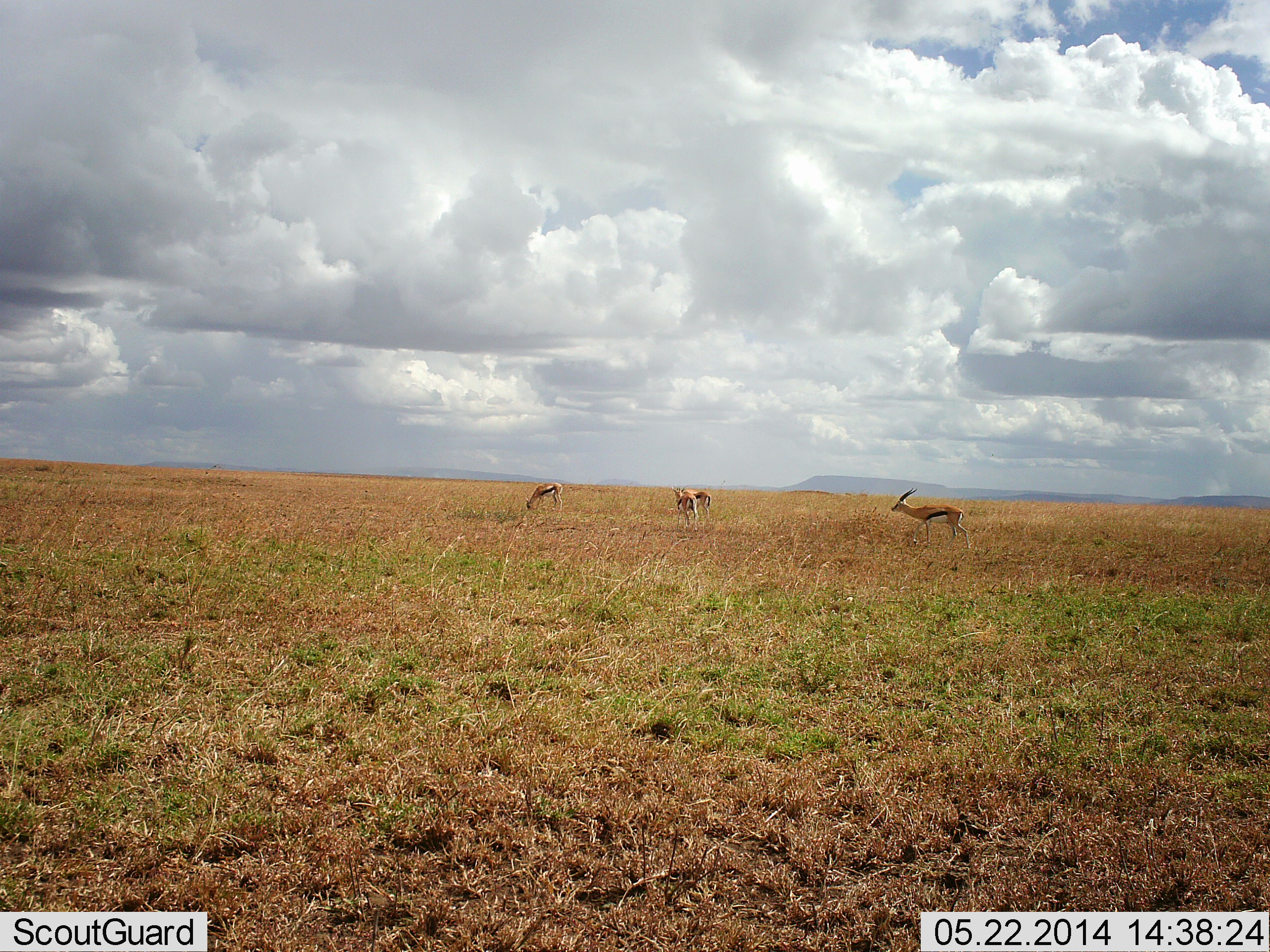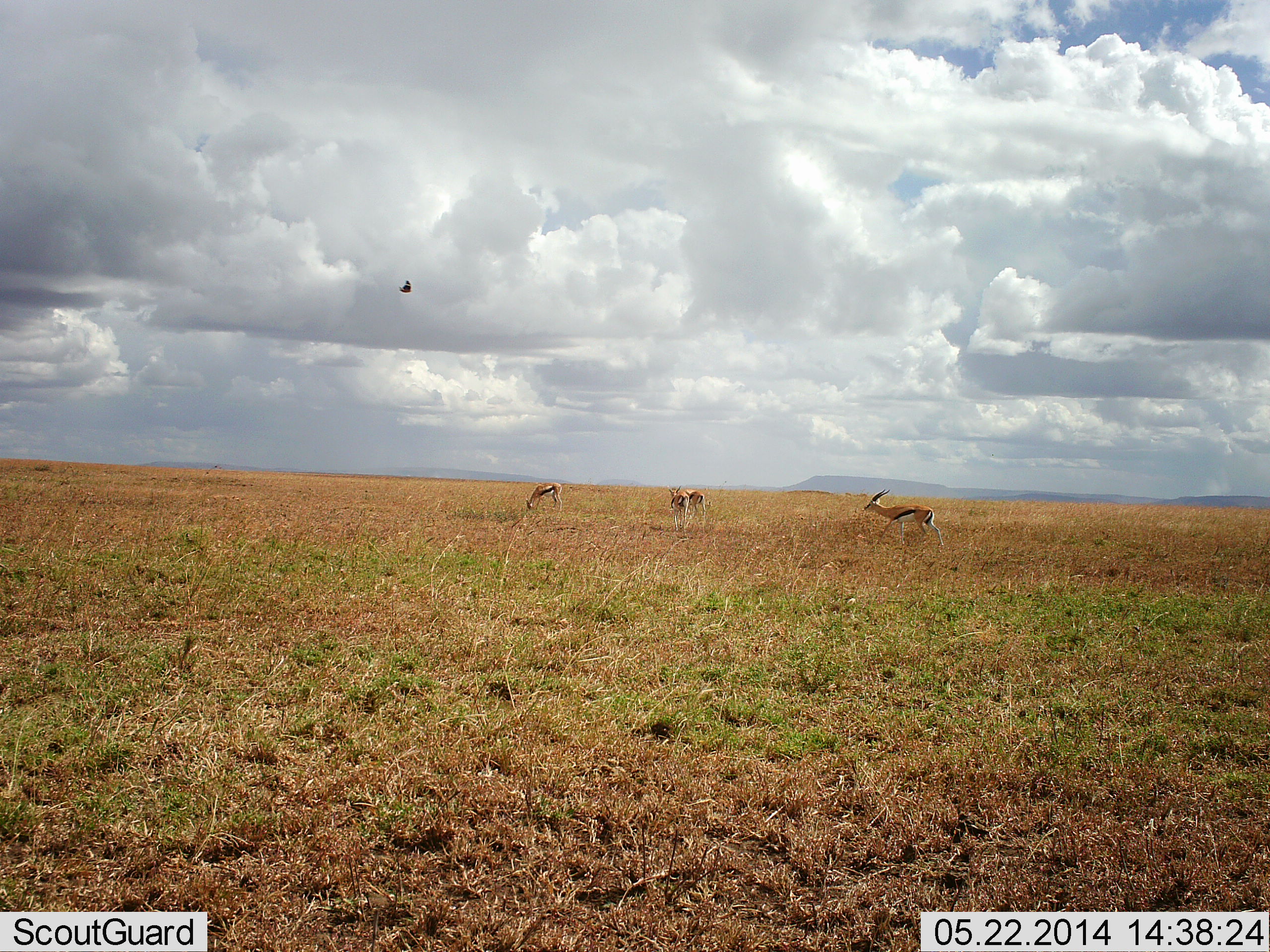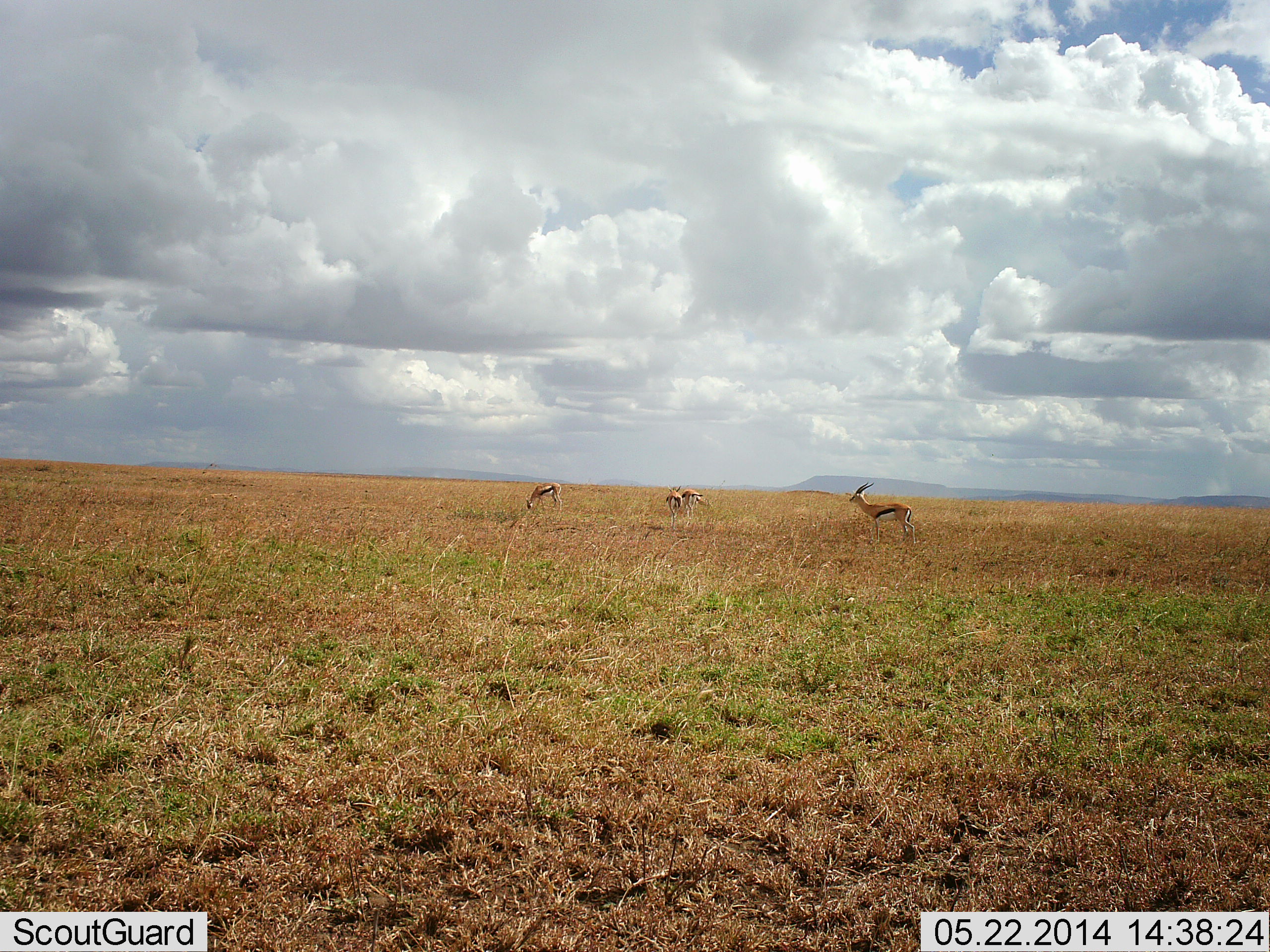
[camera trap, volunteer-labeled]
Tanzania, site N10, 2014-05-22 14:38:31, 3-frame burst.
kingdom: Animalia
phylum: Chordata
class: Mammalia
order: Artiodactyla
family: Bovidae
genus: Eudorcas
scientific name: Eudorcas thomsonii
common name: thomson's gazelle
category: gazellethomsons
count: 4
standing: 40%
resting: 0%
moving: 68%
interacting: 3%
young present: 0%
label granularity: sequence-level